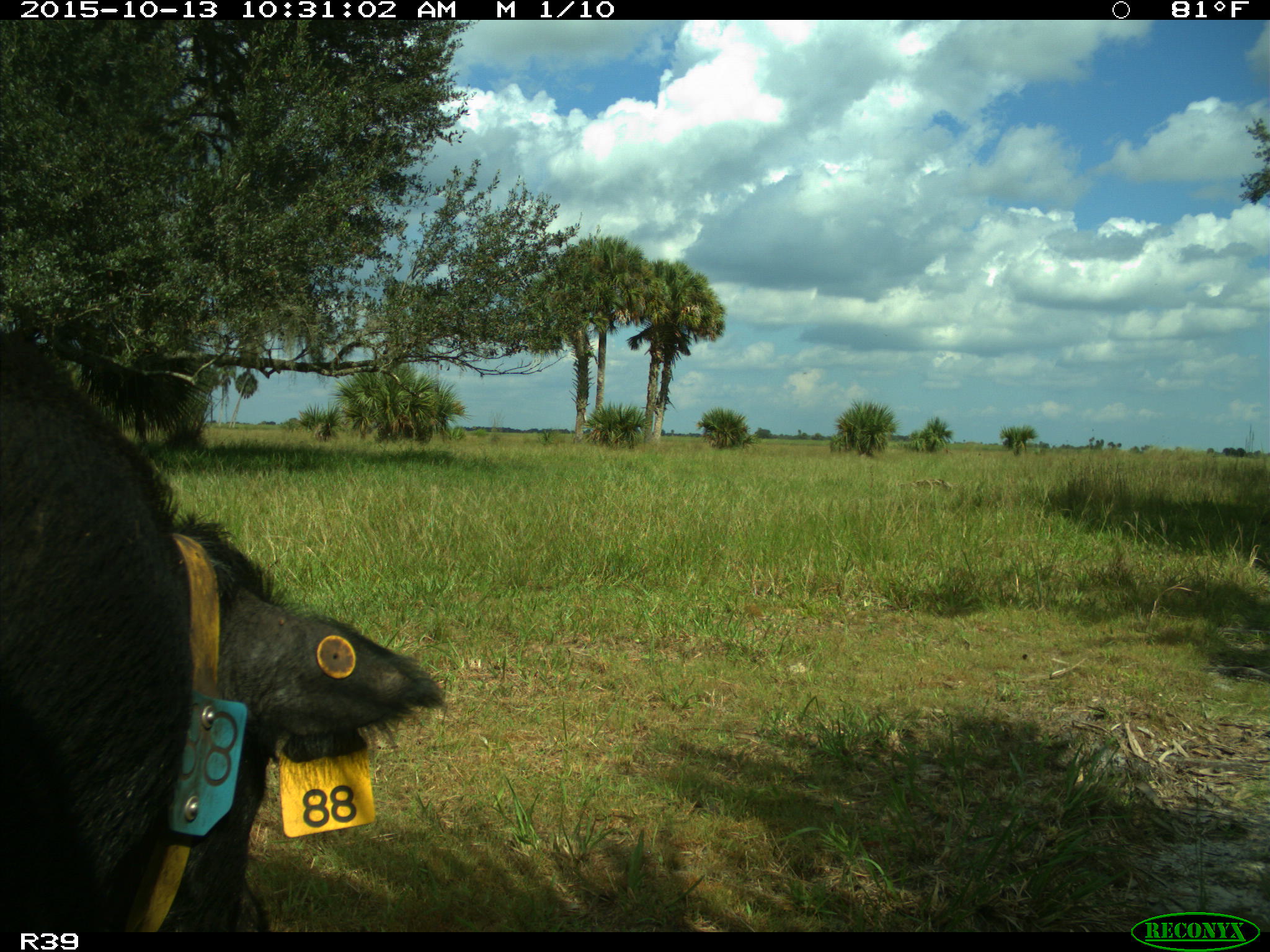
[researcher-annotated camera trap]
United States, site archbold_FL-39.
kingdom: Animalia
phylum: Chordata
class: Mammalia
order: Artiodactyla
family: Suidae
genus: Sus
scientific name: Sus scrofa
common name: wild boar